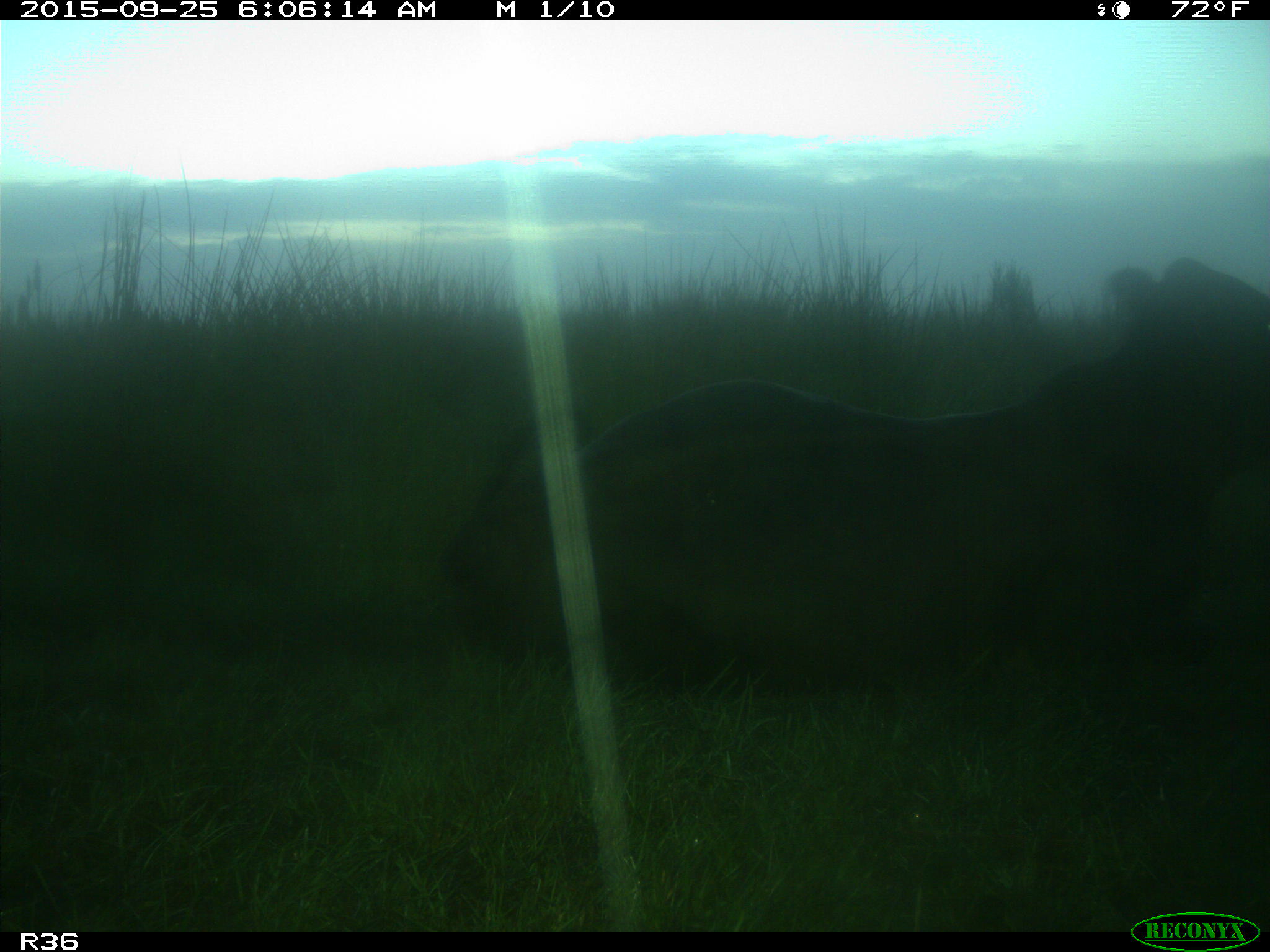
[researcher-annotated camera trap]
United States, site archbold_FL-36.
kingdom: Animalia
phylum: Chordata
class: Mammalia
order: Artiodactyla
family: Bovidae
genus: Bos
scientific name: Bos taurus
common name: domestic cow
Bos taurus (domestic cow).